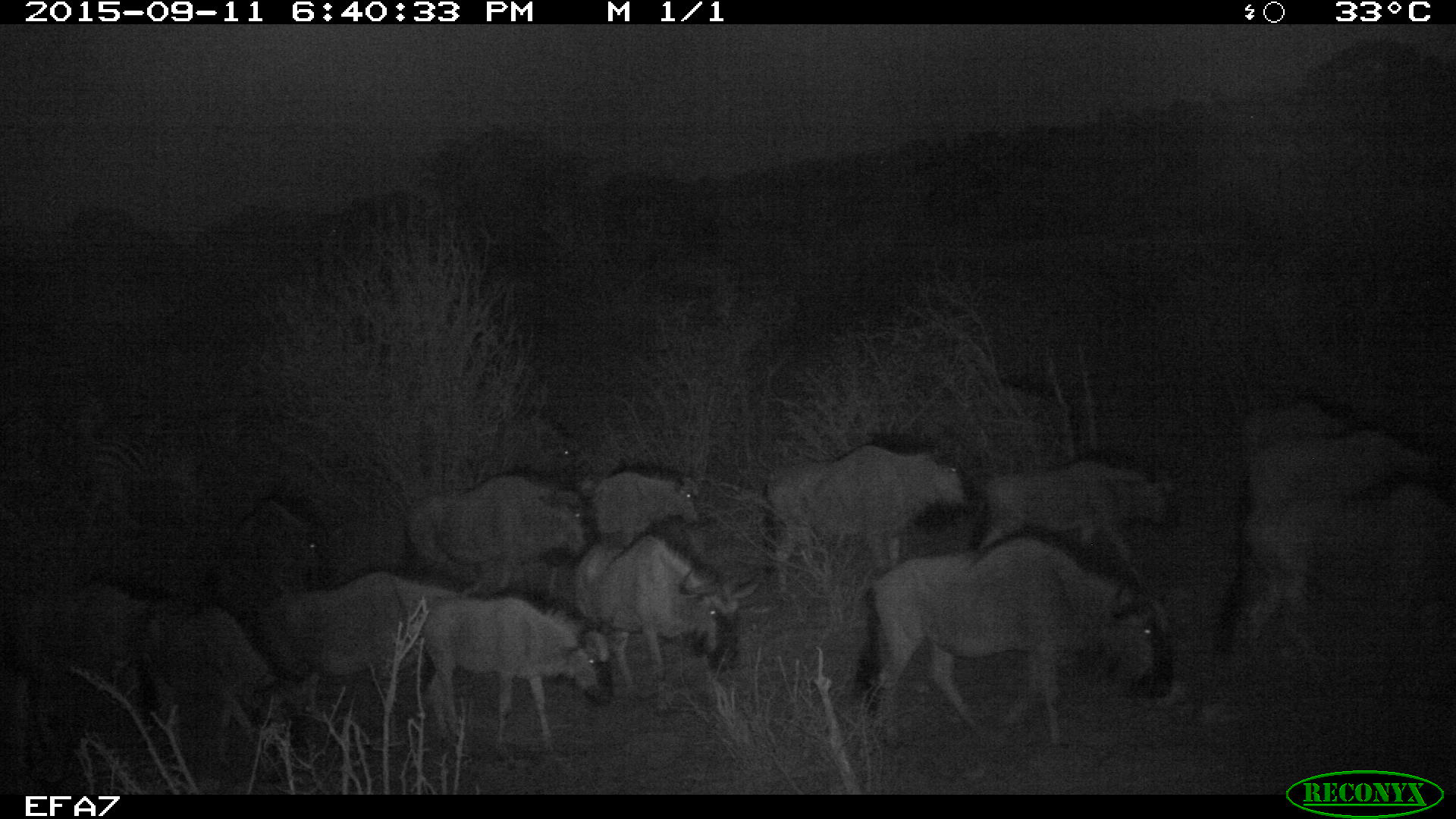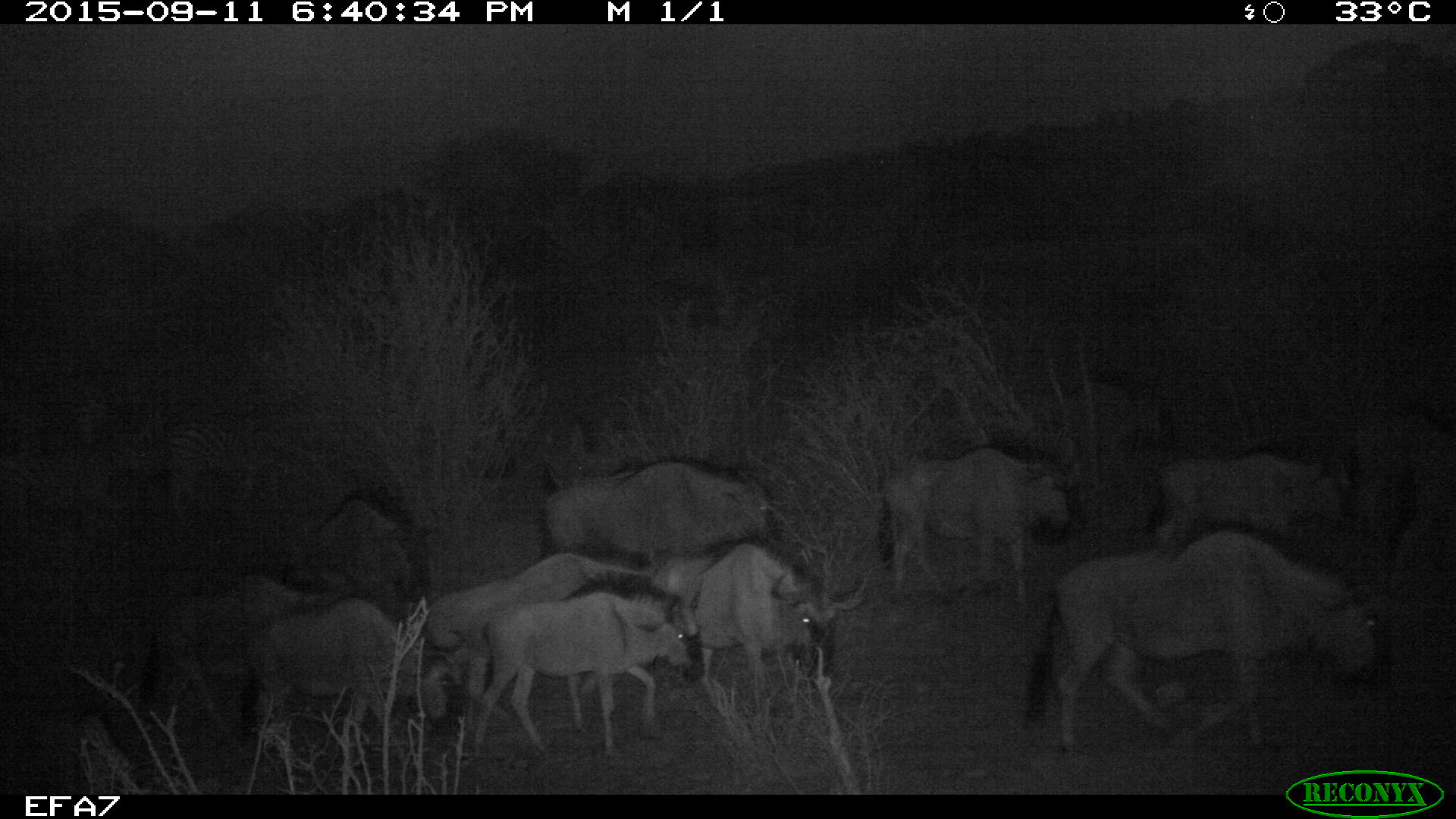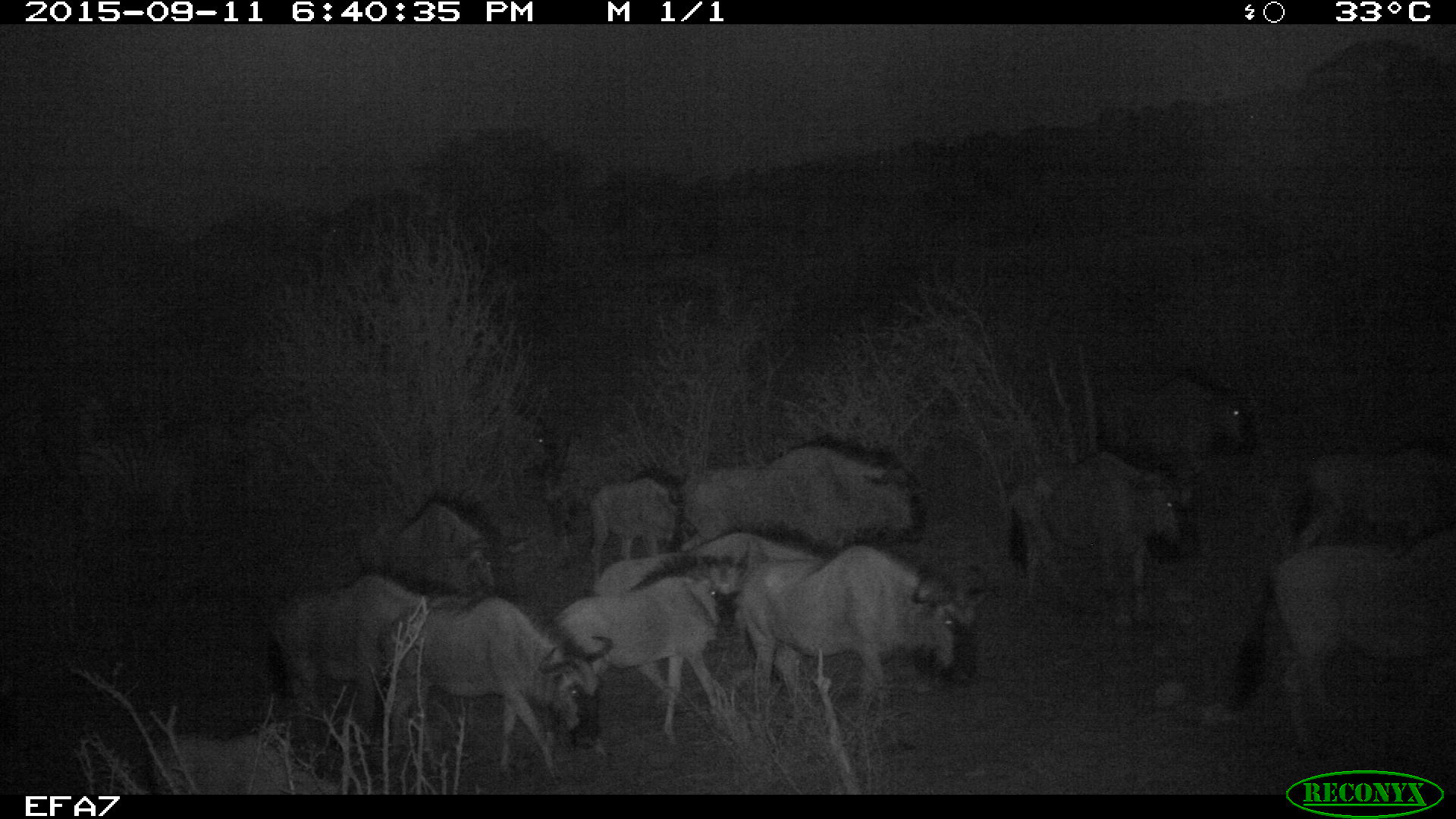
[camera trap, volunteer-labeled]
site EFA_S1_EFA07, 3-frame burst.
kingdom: Animalia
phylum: Chordata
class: Mammalia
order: Artiodactyla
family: Bovidae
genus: Connochaetes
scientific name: Connochaetes taurinus taurinus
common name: blue wildebeest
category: wildebeestblue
Wildebeestblue (blue wildebeest) (Connochaetes taurinus taurinus), count 11-50. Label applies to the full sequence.